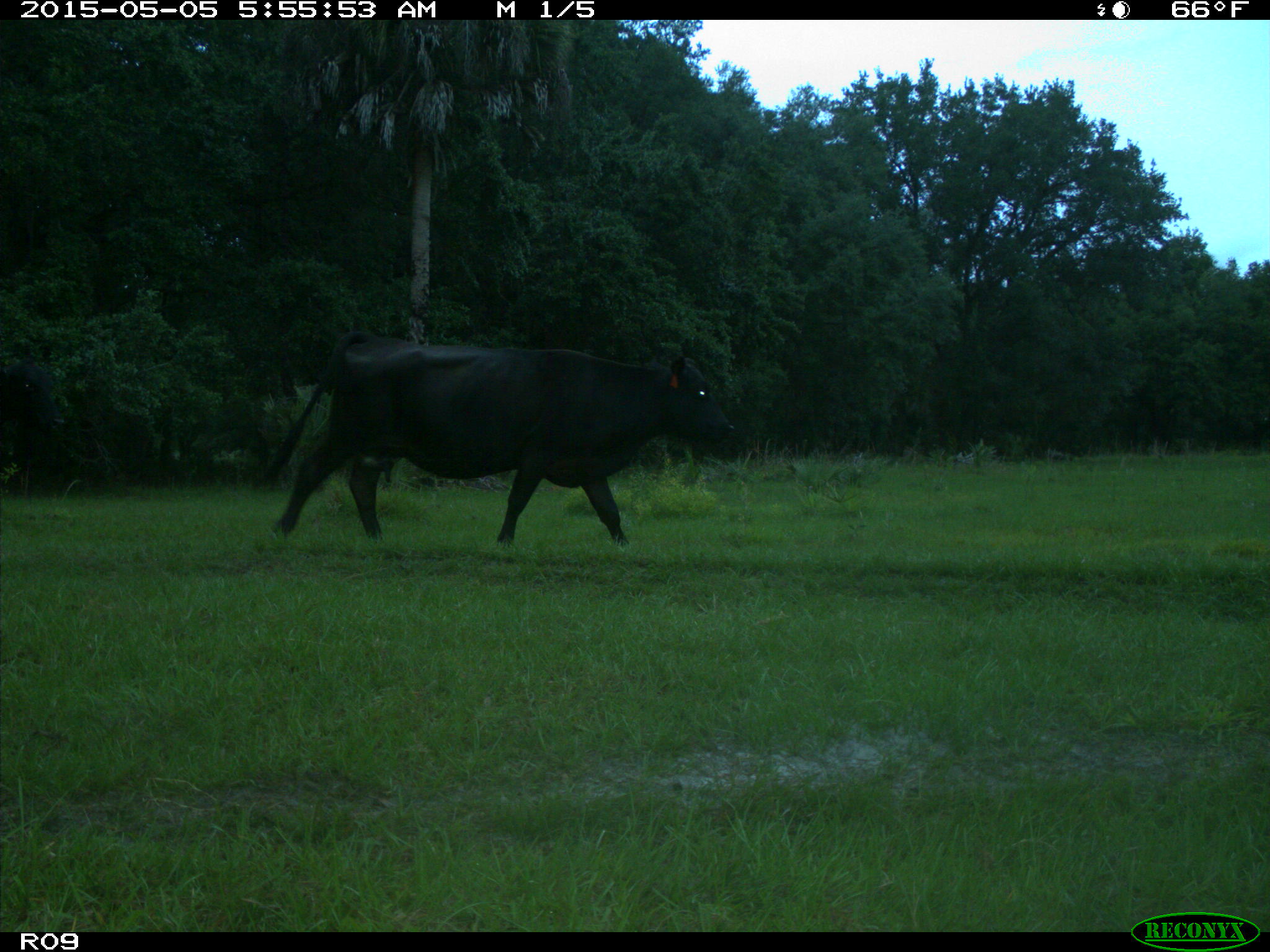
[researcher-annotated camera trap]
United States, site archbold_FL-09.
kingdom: Animalia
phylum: Chordata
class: Mammalia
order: Artiodactyla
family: Bovidae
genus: Bos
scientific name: Bos taurus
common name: domestic cow